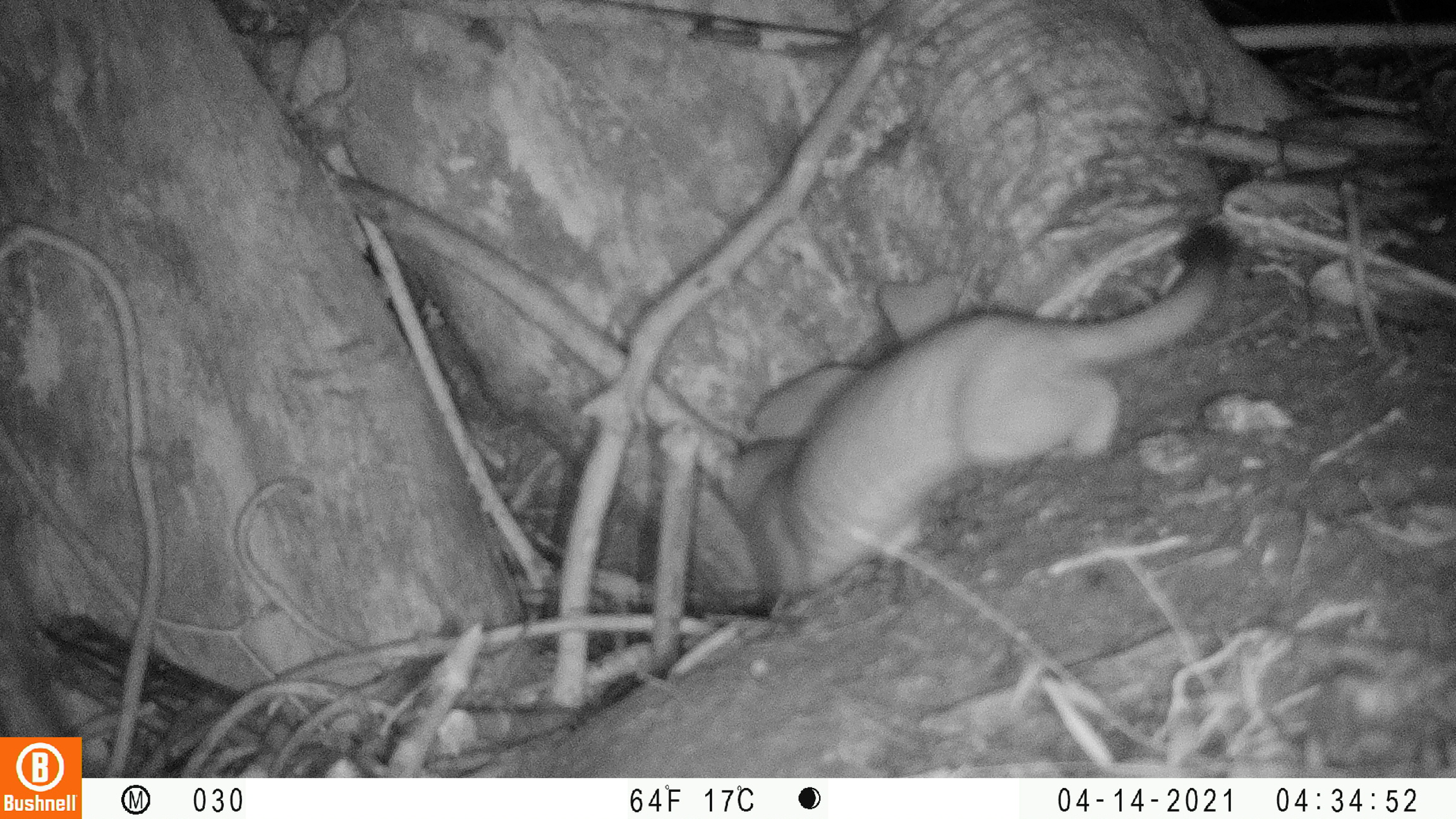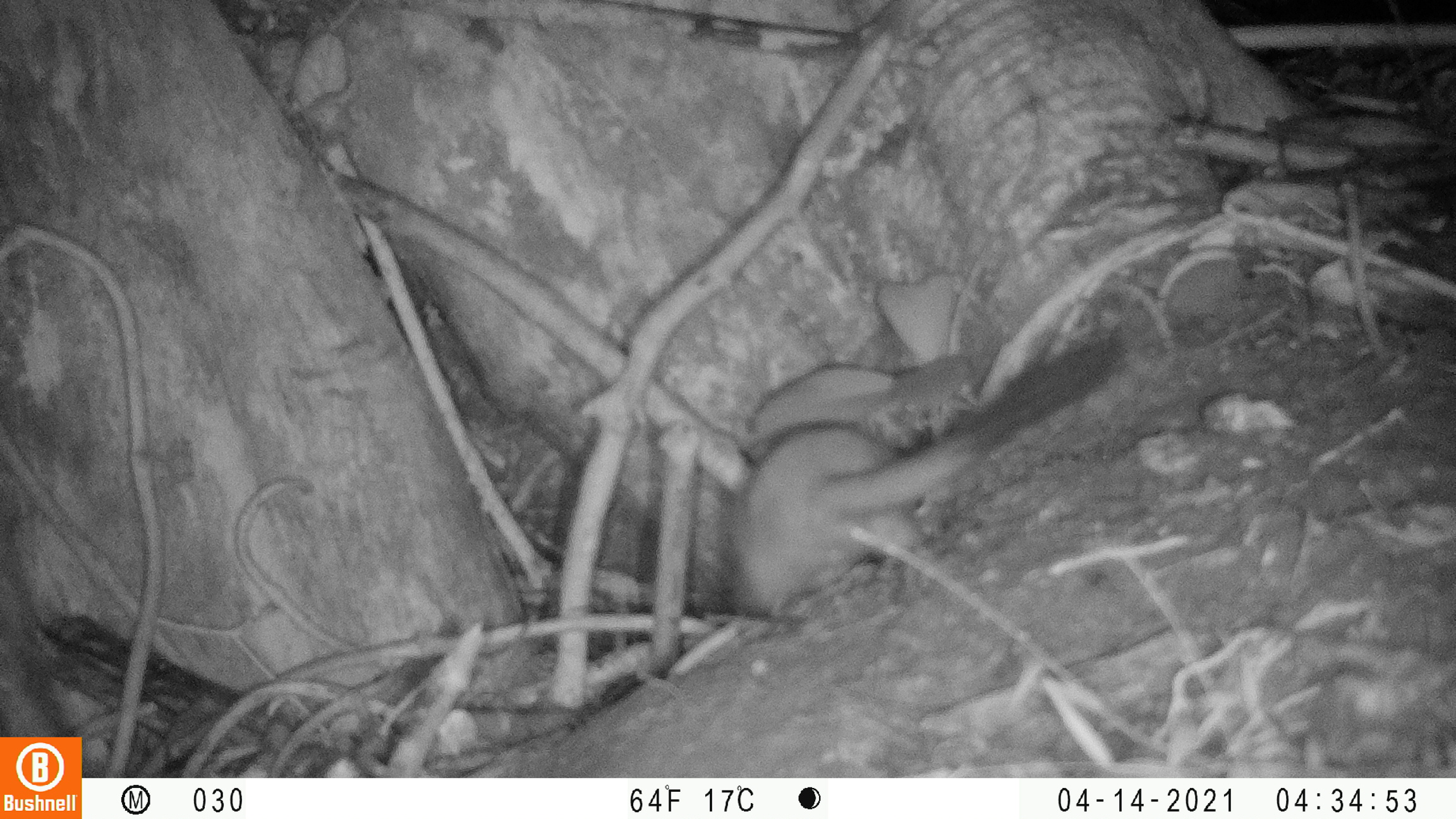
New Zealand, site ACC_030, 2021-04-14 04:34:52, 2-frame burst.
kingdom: Animalia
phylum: Chordata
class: Mammalia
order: Carnivora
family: Mustelidae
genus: Mustela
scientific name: Mustela erminea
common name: stoat